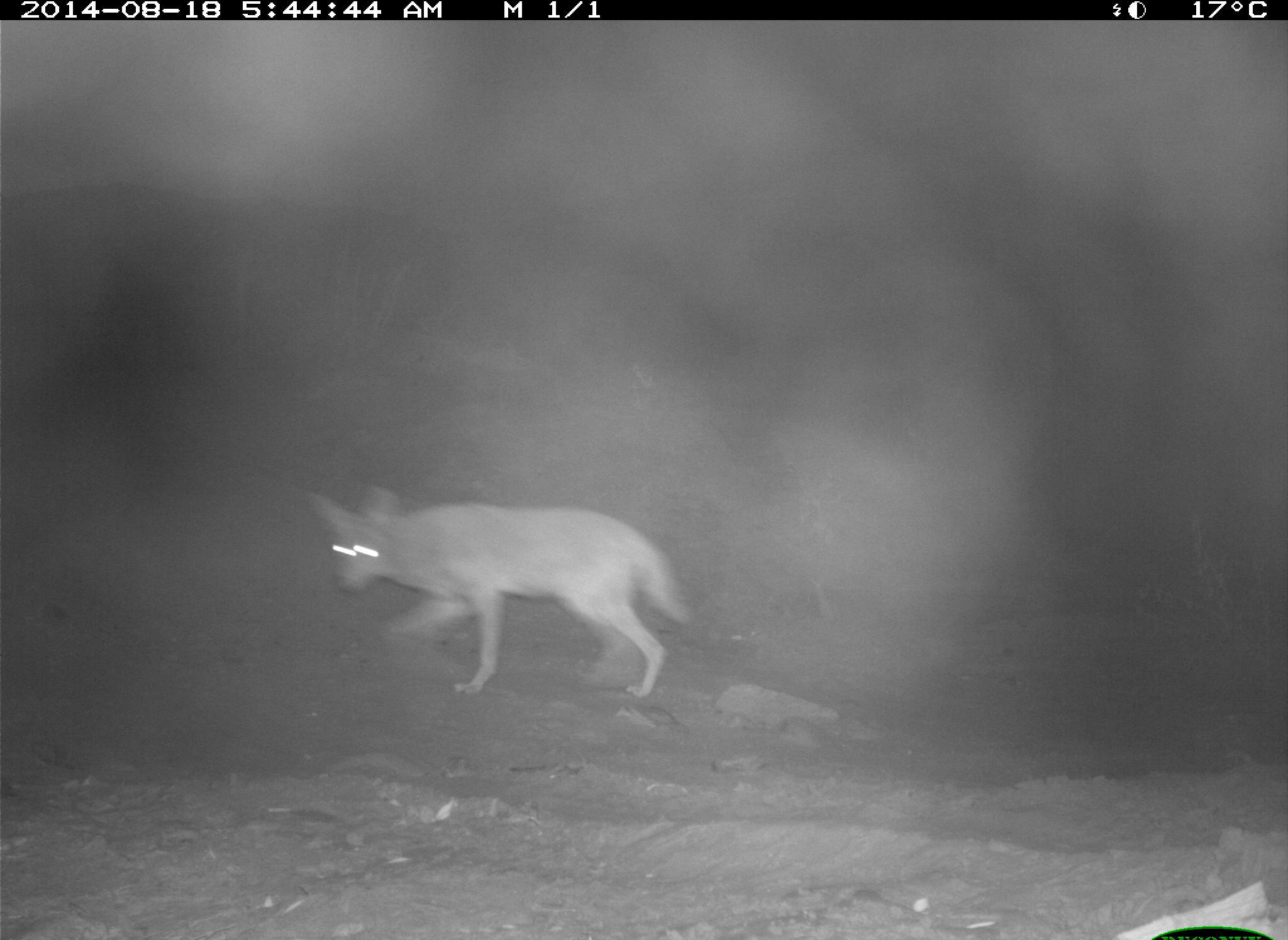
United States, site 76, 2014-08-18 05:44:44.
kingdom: Animalia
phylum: Chordata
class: Mammalia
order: Carnivora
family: Canidae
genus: Canis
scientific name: Canis latrans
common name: coyote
Coyote (Canis latrans).